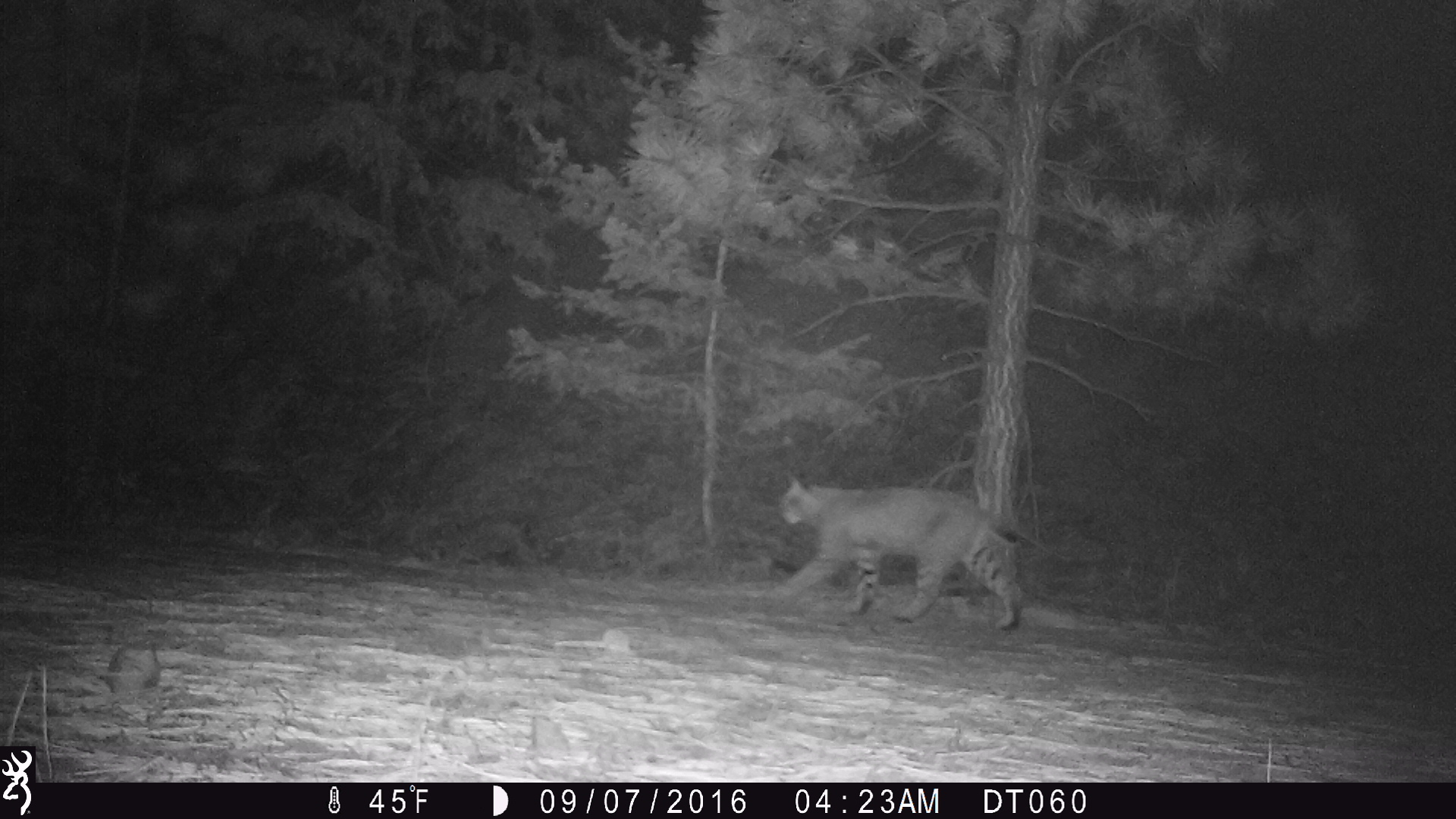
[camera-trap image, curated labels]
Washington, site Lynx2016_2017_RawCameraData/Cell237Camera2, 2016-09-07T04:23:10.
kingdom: Animalia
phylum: Chordata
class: Mammalia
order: Carnivora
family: Felidae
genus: Lynx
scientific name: Lynx rufus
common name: bobcat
Lynx rufus (bobcat). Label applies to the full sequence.